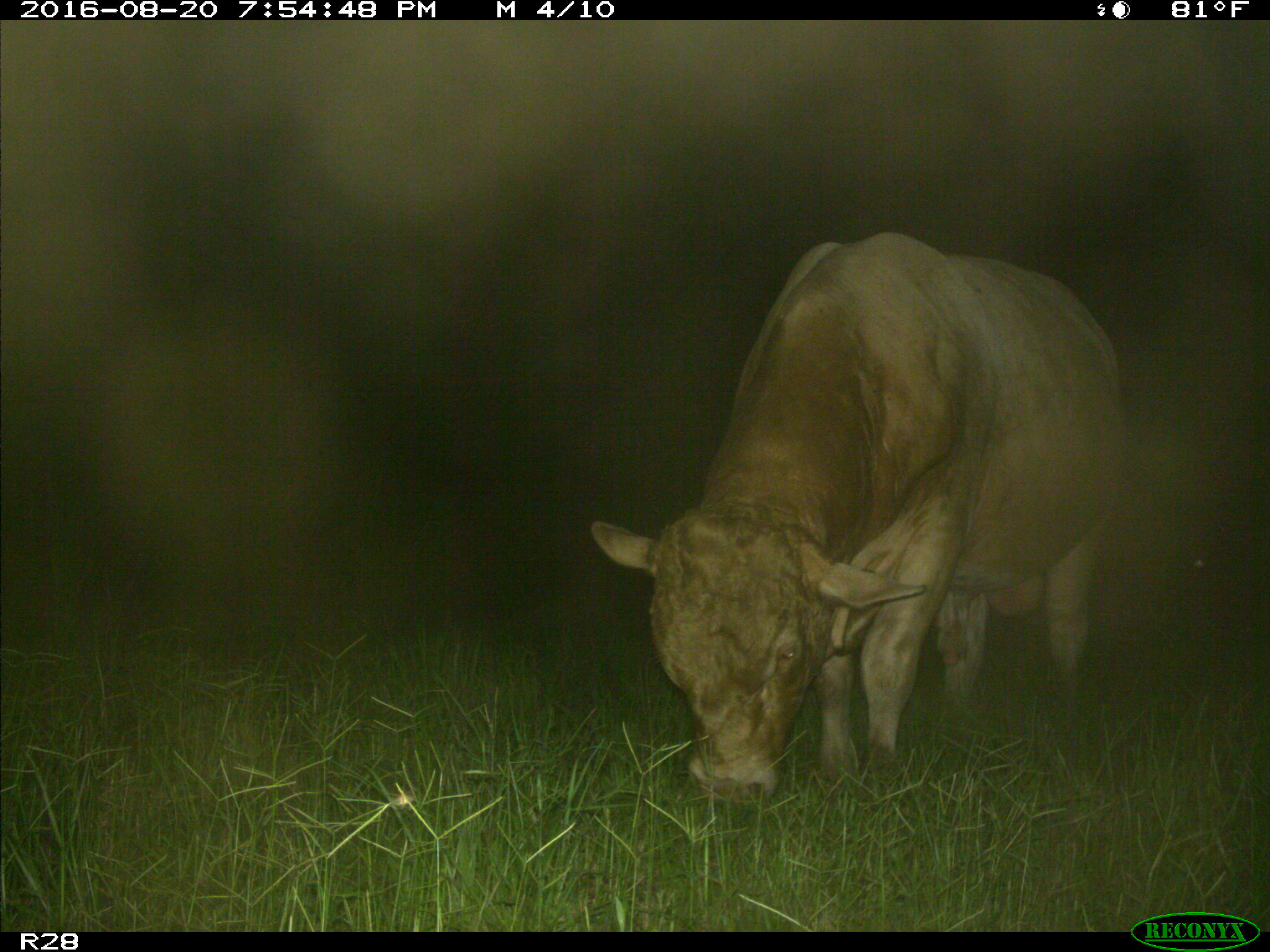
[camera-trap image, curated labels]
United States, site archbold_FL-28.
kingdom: Animalia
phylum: Chordata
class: Mammalia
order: Artiodactyla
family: Bovidae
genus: Bos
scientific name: Bos taurus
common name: domestic cow